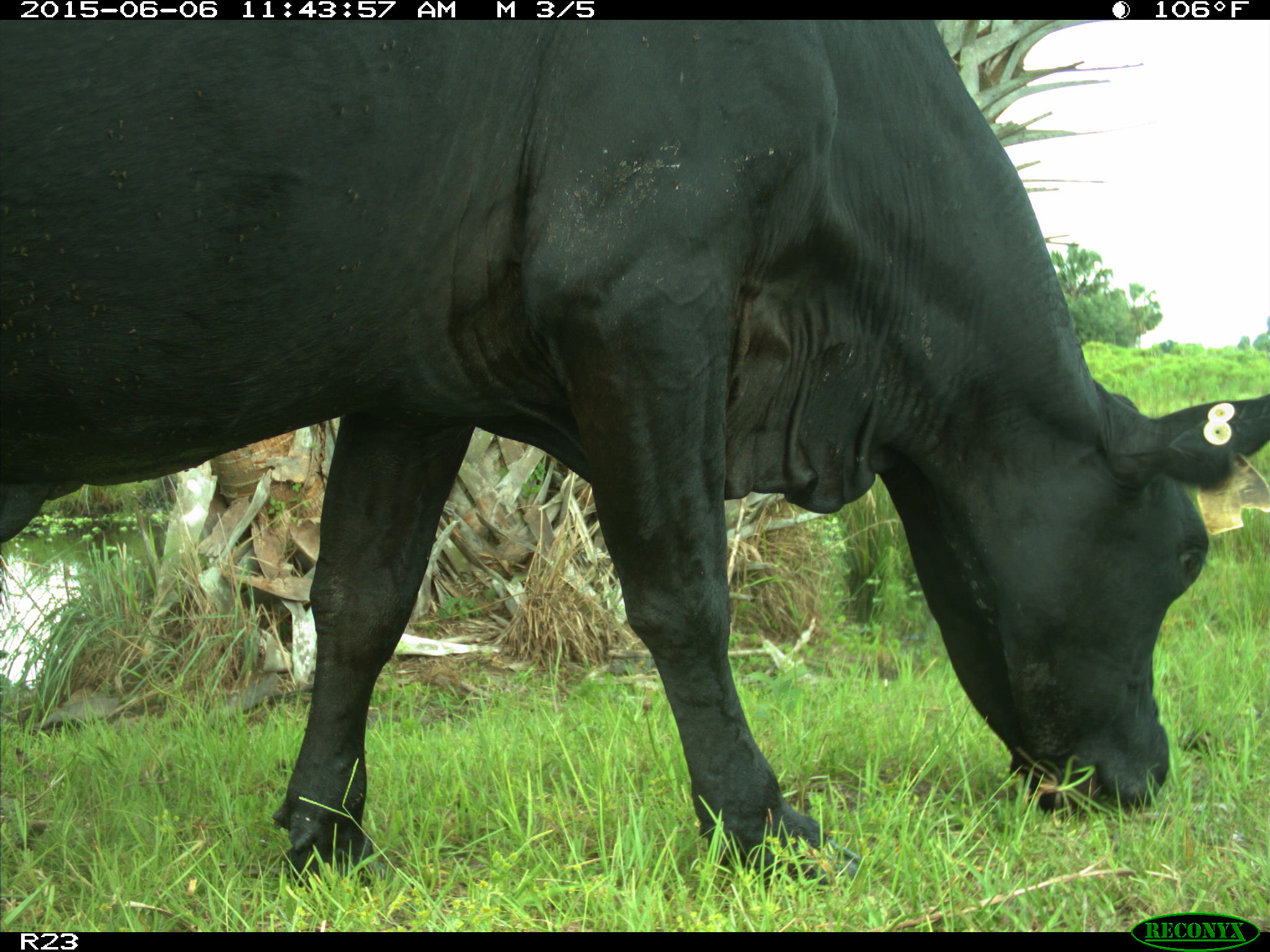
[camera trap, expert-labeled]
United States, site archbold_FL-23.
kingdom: Animalia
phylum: Chordata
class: Mammalia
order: Artiodactyla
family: Bovidae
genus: Bos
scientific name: Bos taurus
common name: domestic cow